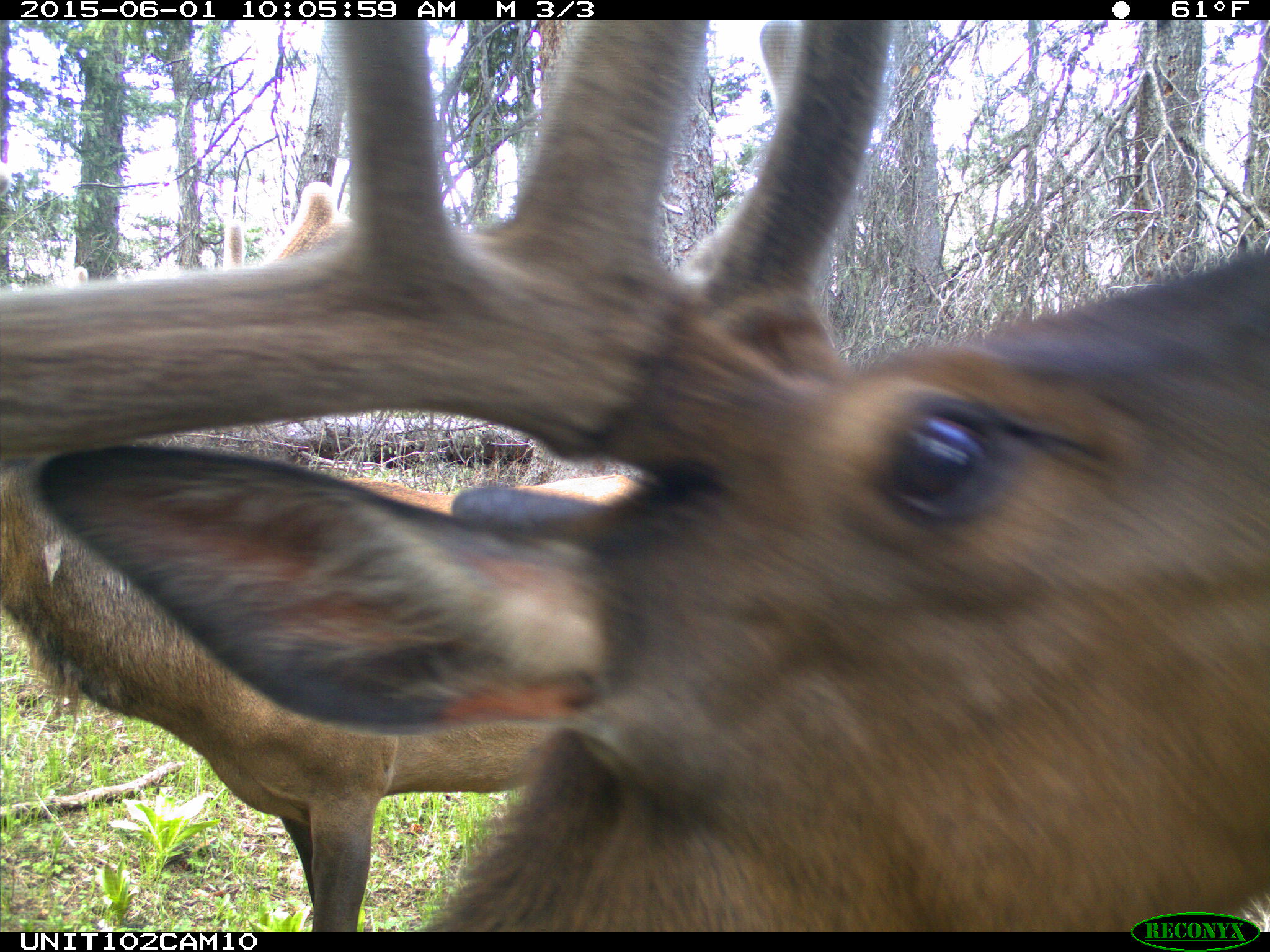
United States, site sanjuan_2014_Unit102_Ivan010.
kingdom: Animalia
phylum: Chordata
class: Mammalia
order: Artiodactyla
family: Cervidae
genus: Cervus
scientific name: Cervus elaphus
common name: red deer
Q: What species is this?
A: Cervus elaphus (red deer).